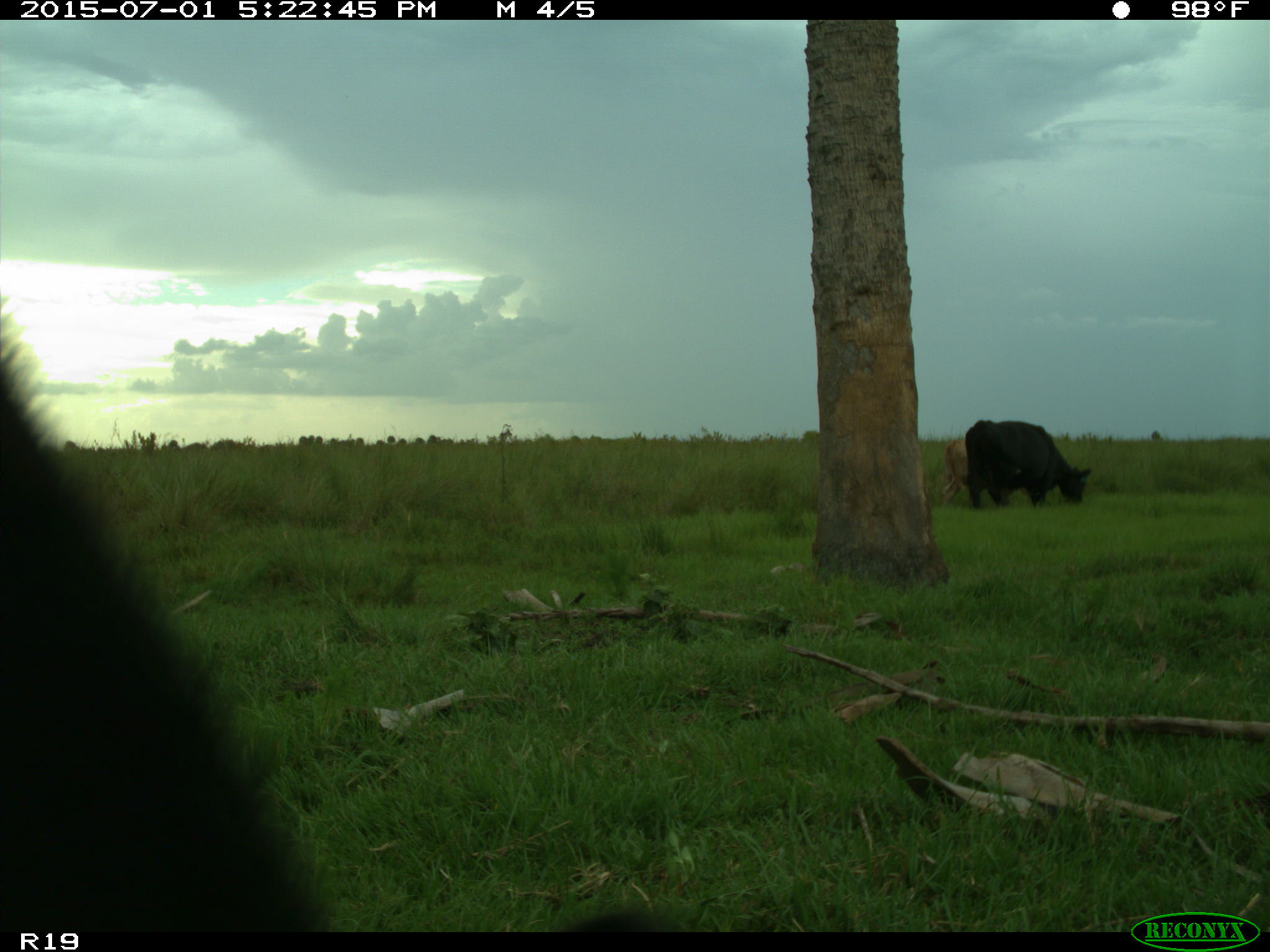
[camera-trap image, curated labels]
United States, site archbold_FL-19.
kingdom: Animalia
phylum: Chordata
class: Mammalia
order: Artiodactyla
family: Bovidae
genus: Bos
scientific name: Bos taurus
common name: domestic cow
Bos taurus (domestic cow).